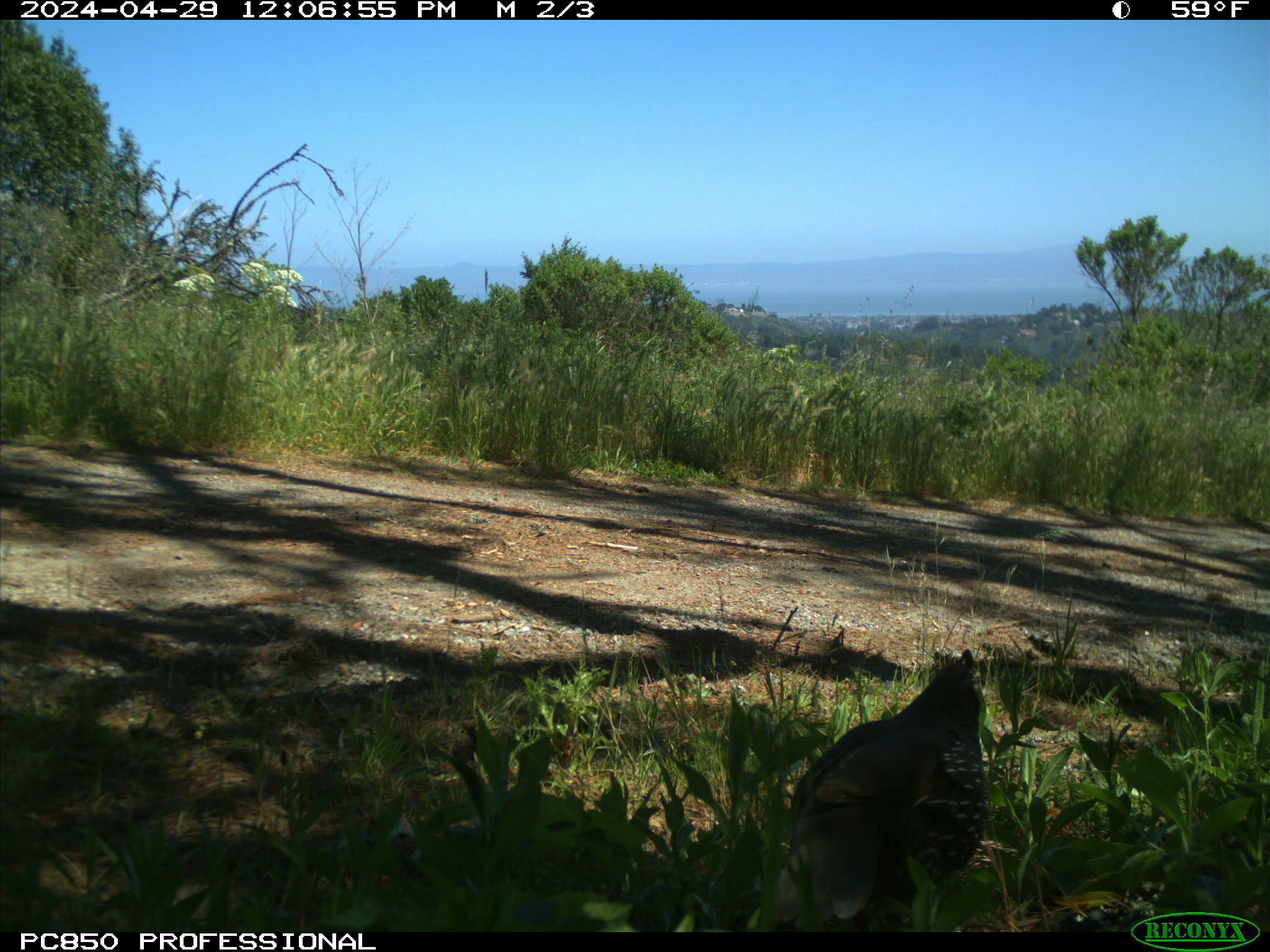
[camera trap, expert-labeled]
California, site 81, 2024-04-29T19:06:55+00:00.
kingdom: Animalia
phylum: Chordata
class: Aves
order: Galliformes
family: Odontophoridae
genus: Callipepla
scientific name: Callipepla californica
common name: california quail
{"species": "california quail (Callipepla californica)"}